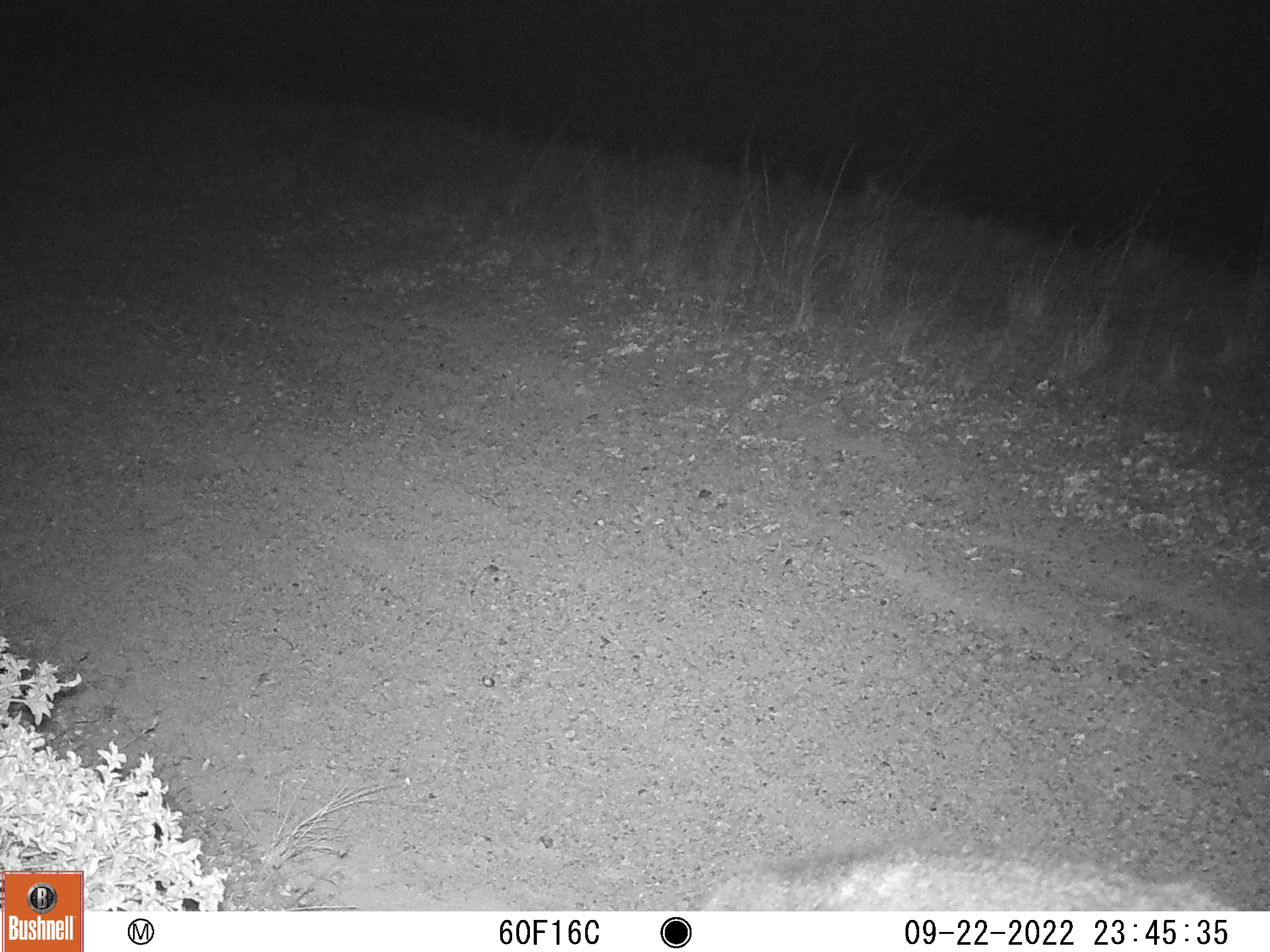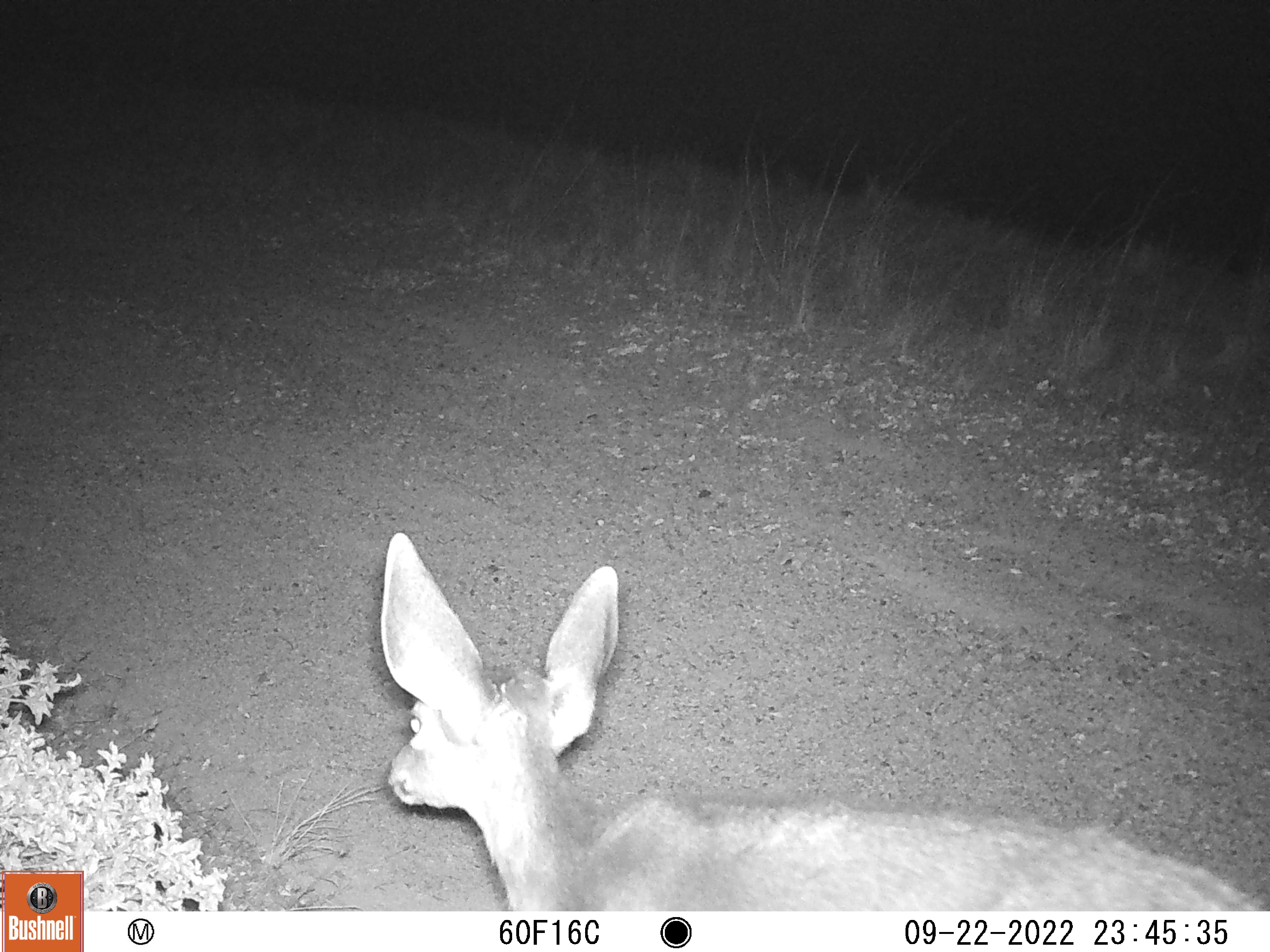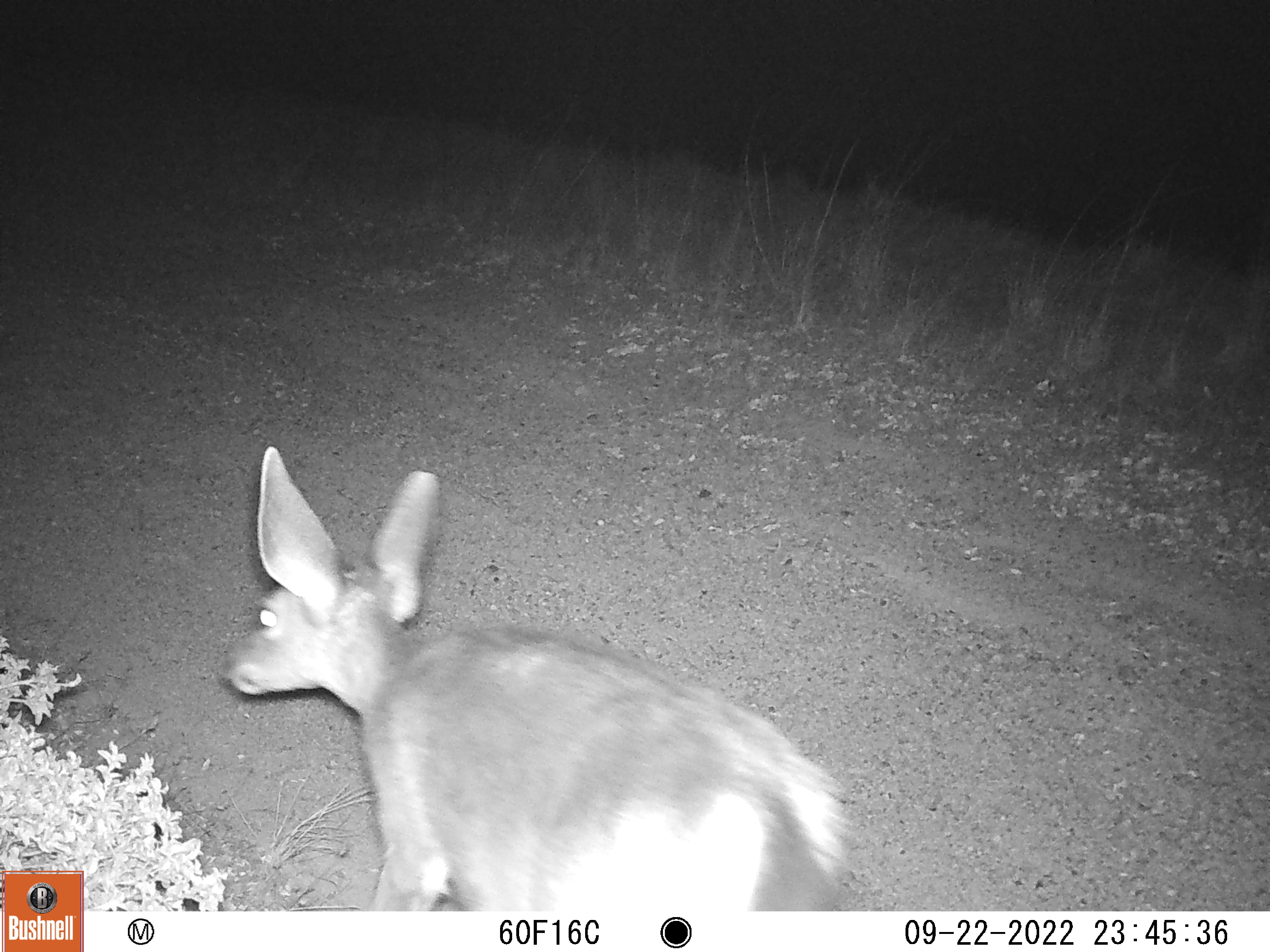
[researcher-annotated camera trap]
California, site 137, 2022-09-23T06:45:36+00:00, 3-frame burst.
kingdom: Animalia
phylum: Chordata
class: Mammalia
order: Artiodactyla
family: Cervidae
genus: Odocoileus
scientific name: Odocoileus hemionus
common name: mule deer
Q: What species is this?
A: Mule deer (Odocoileus hemionus).